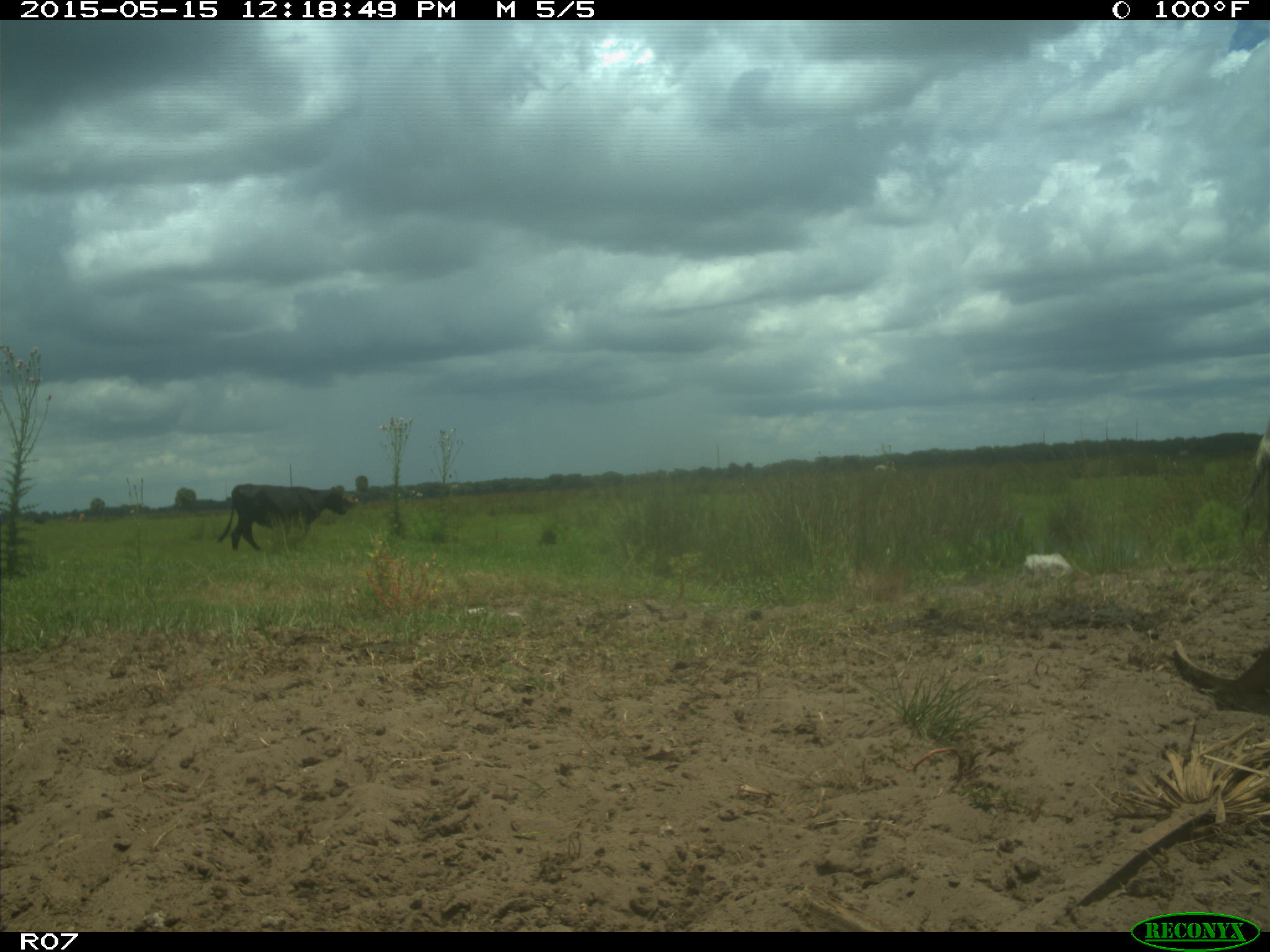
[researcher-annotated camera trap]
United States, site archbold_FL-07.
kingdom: Animalia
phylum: Chordata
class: Mammalia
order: Artiodactyla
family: Bovidae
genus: Bos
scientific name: Bos taurus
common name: domestic cow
Bos taurus (domestic cow).